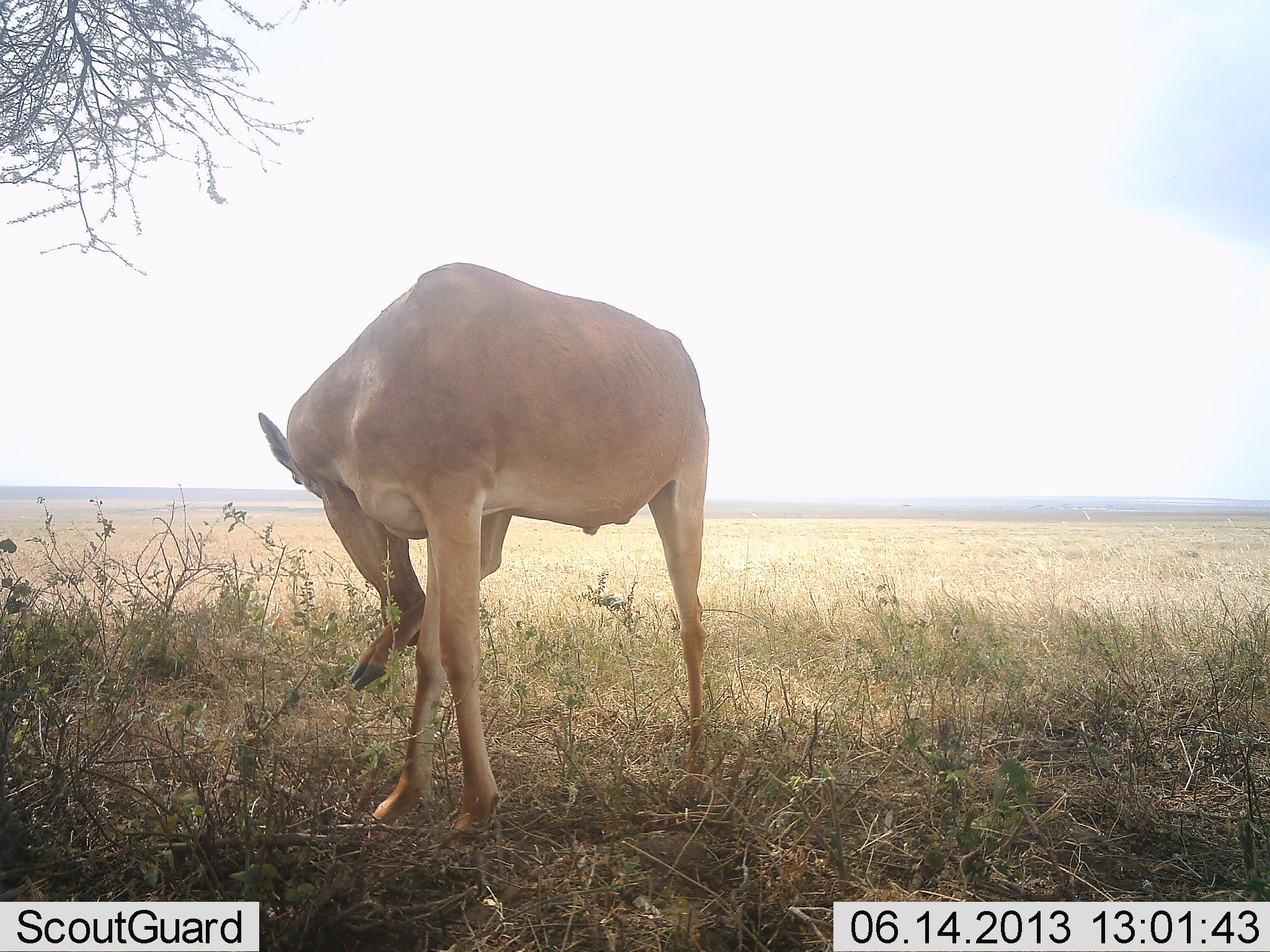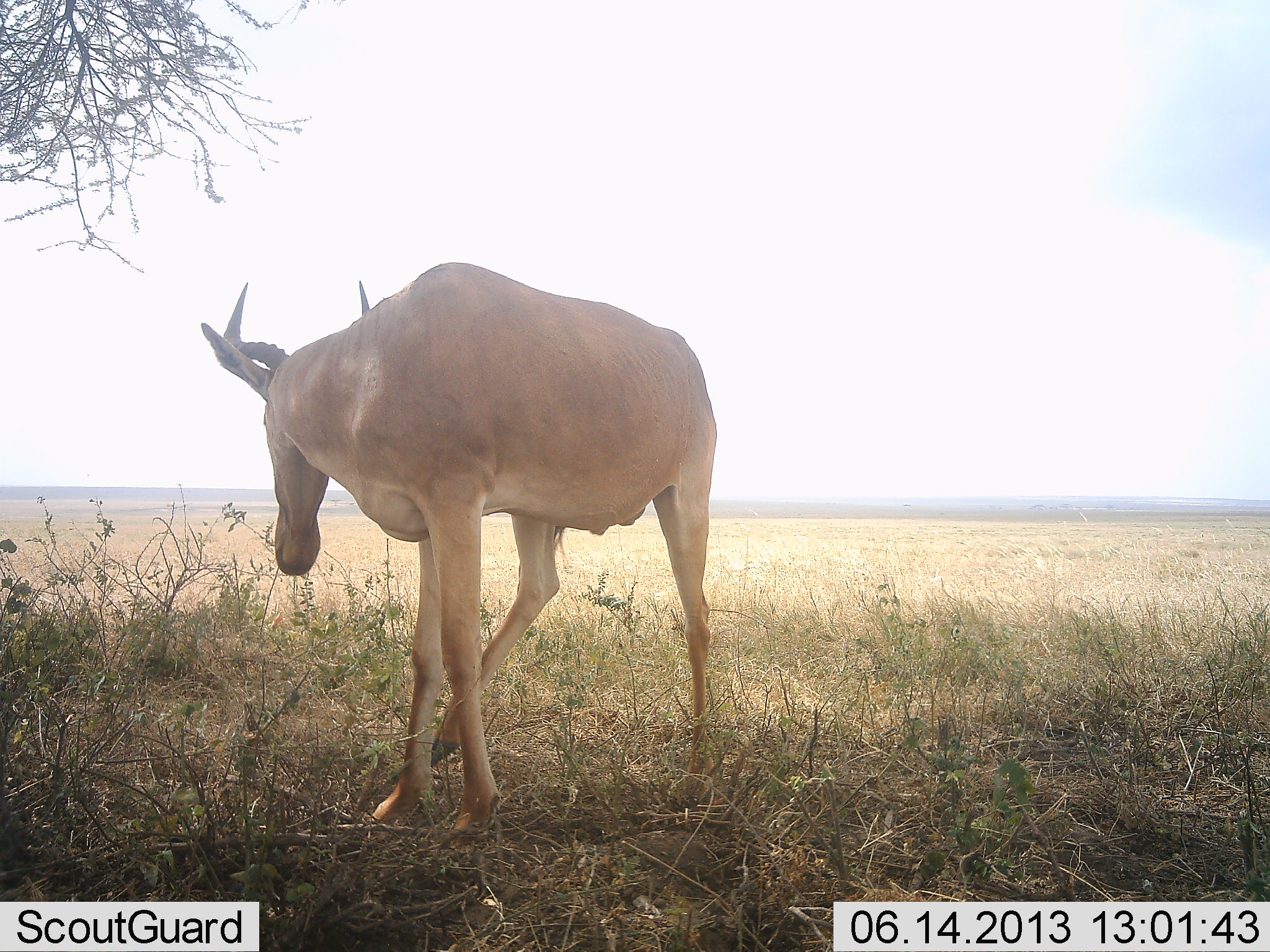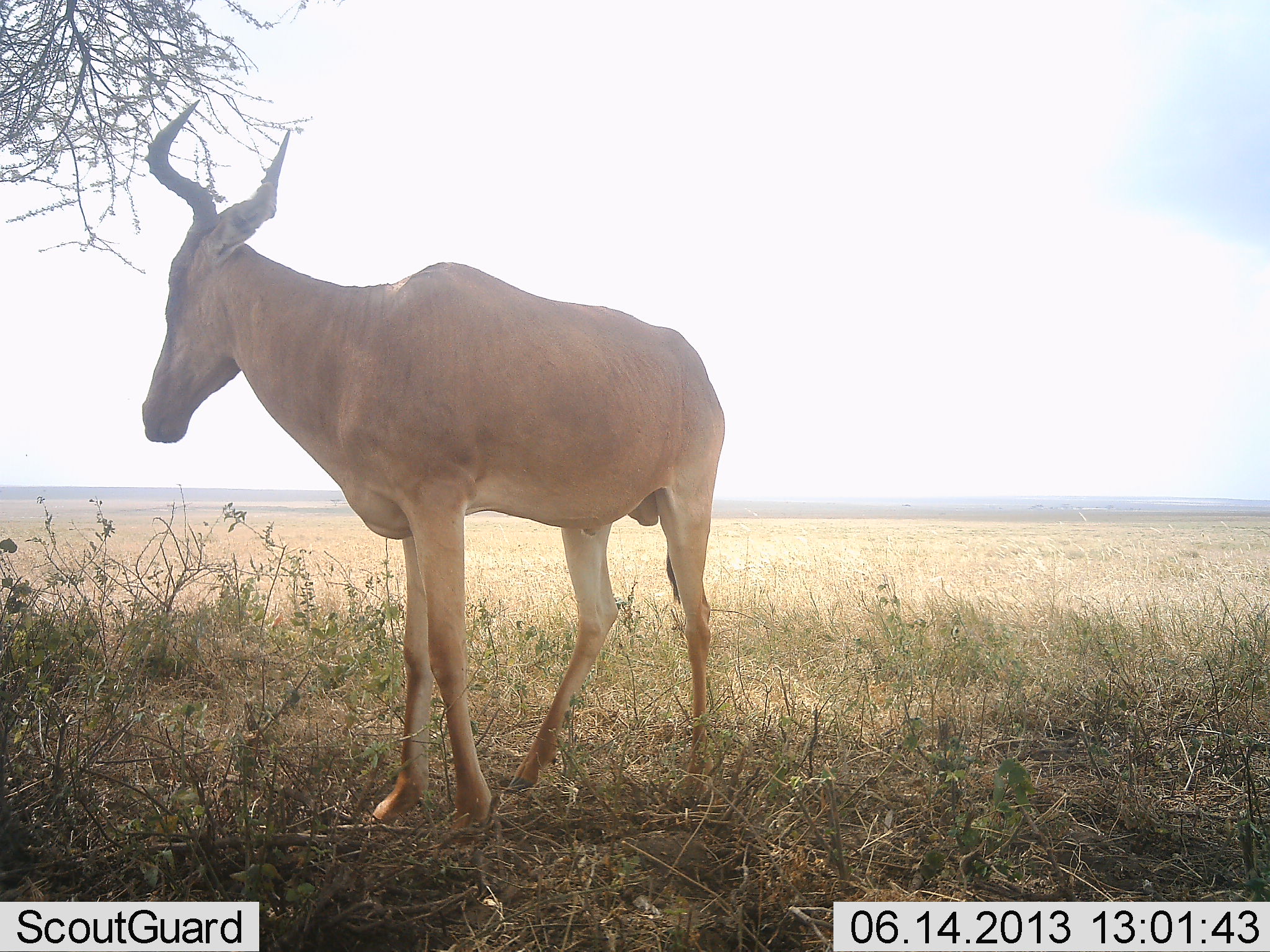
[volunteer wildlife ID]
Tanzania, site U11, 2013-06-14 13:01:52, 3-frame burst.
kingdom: Animalia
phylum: Chordata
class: Mammalia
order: Artiodactyla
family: Bovidae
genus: Alcelaphus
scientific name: Alcelaphus buselaphus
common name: hartebeest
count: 1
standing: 84%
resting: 4%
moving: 16%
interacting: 4%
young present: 0%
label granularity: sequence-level